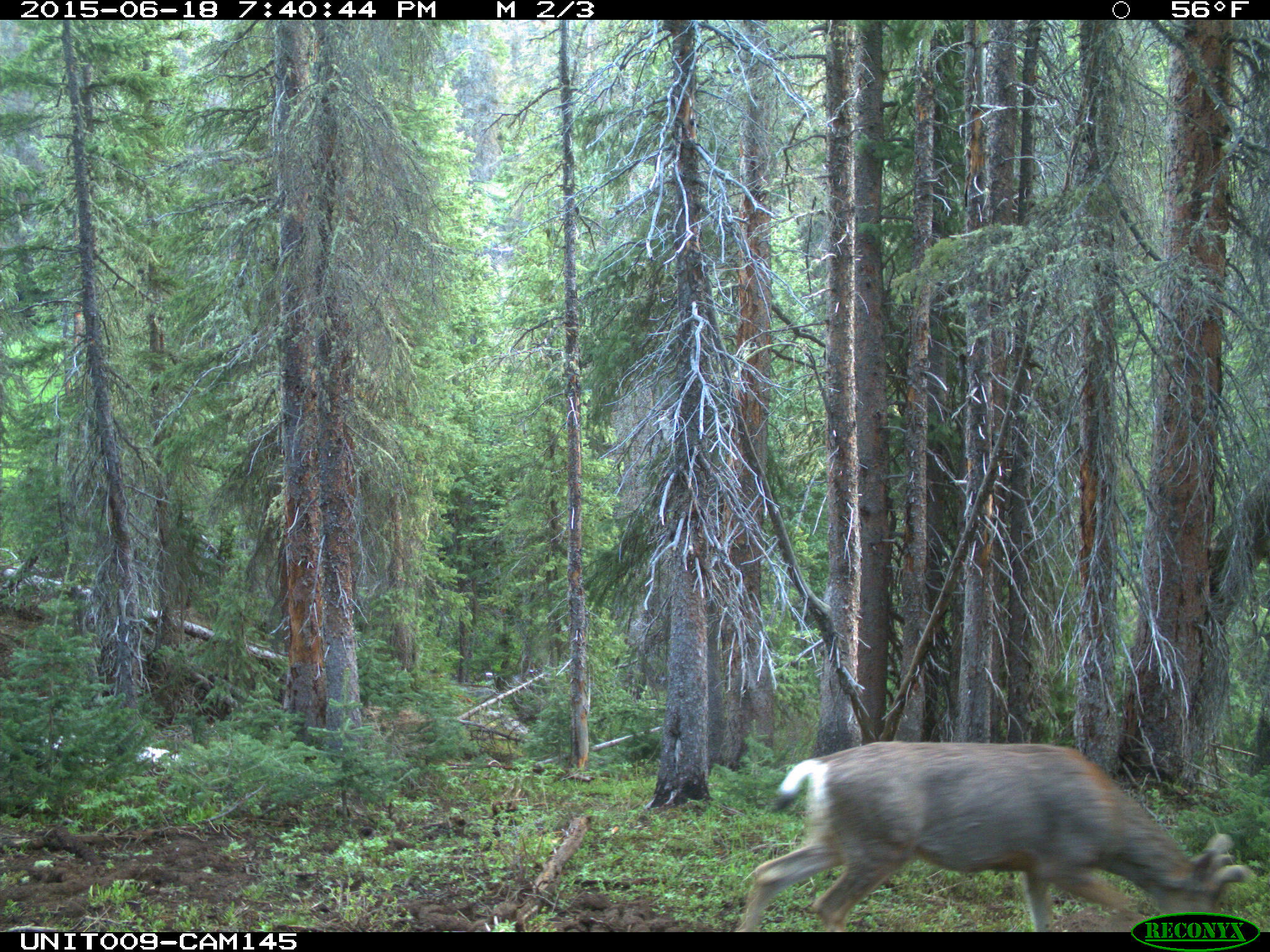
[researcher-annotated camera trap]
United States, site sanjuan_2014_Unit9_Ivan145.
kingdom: Animalia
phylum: Chordata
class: Mammalia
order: Artiodactyla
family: Cervidae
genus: Odocoileus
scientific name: Odocoileus hemionus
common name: mule deer